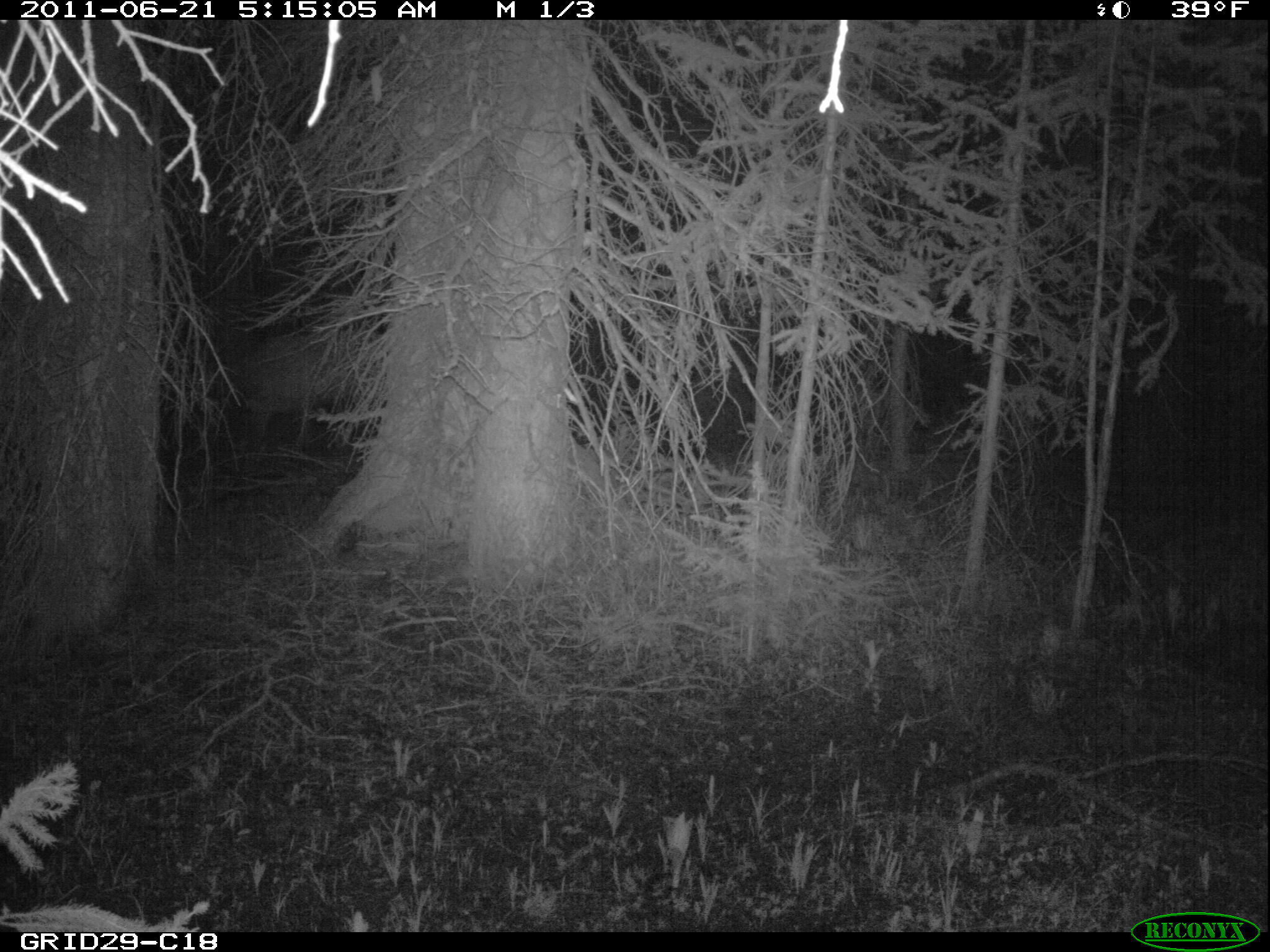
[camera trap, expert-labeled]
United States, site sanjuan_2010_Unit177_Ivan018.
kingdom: Animalia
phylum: Chordata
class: Mammalia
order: Artiodactyla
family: Cervidae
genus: Cervus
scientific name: Cervus elaphus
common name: red deer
Cervus elaphus (red deer).